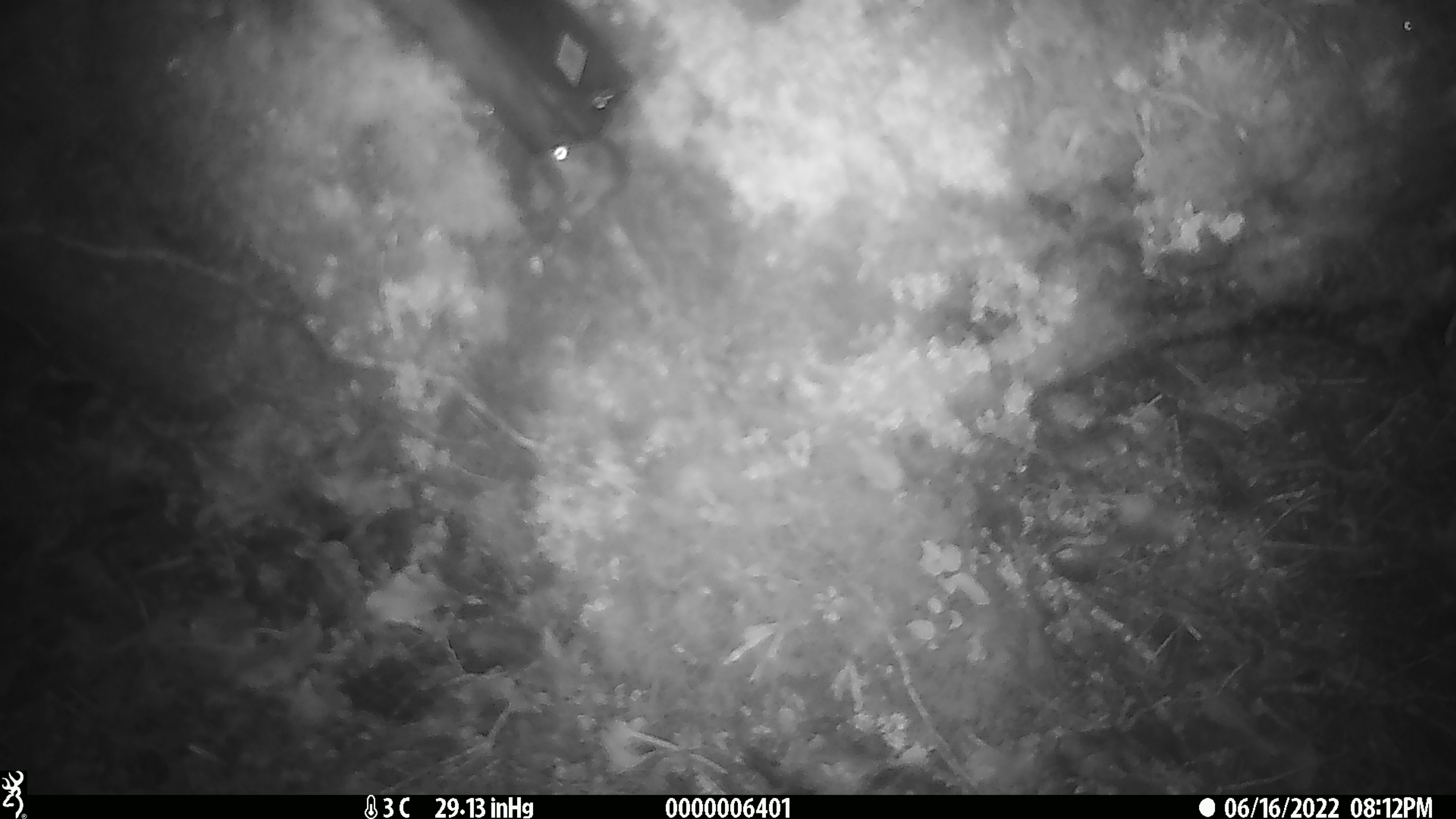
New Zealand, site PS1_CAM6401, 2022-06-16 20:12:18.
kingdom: Animalia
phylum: Chordata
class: Mammalia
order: Rodentia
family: Muridae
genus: Mus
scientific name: Mus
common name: mouse